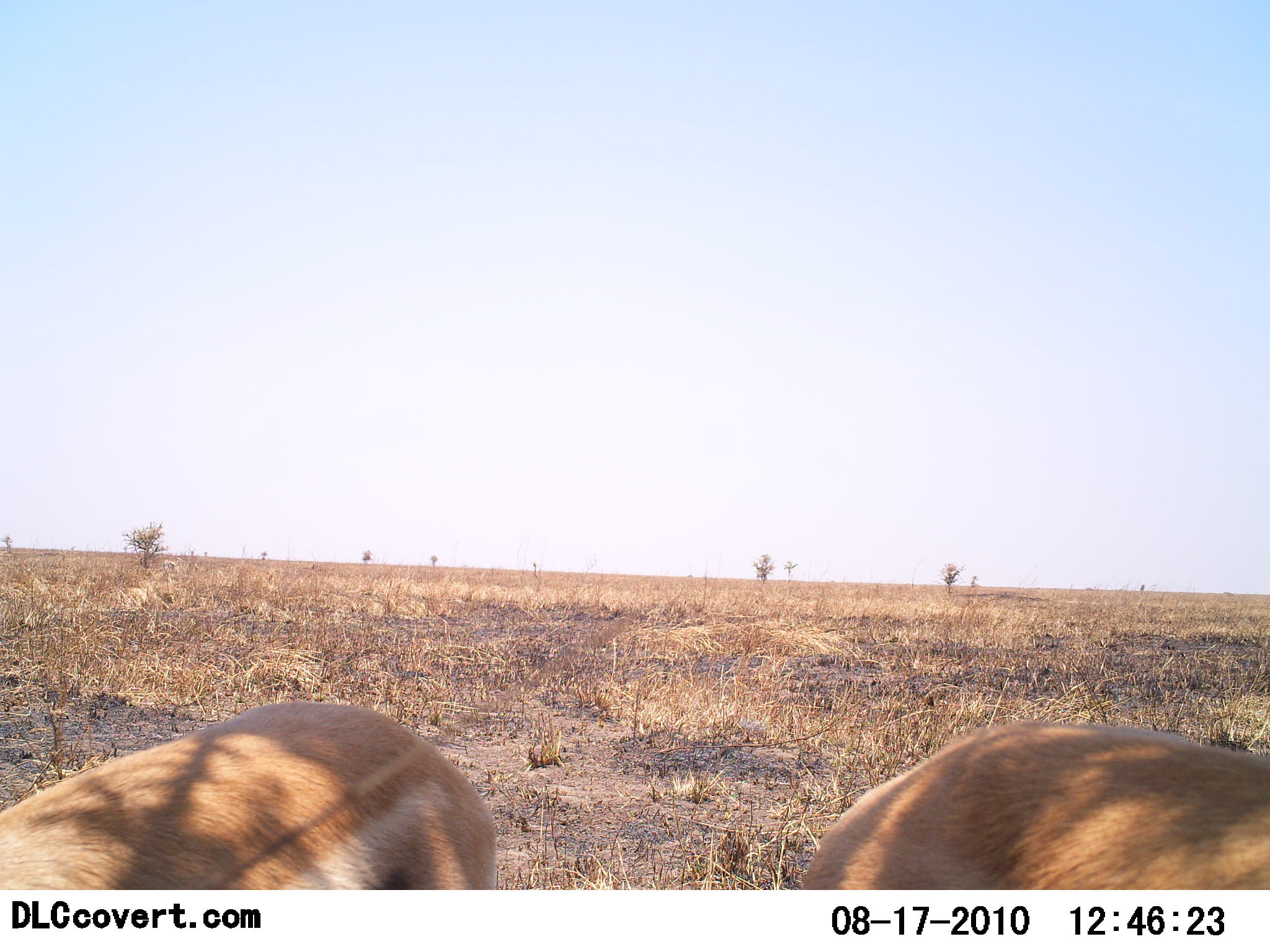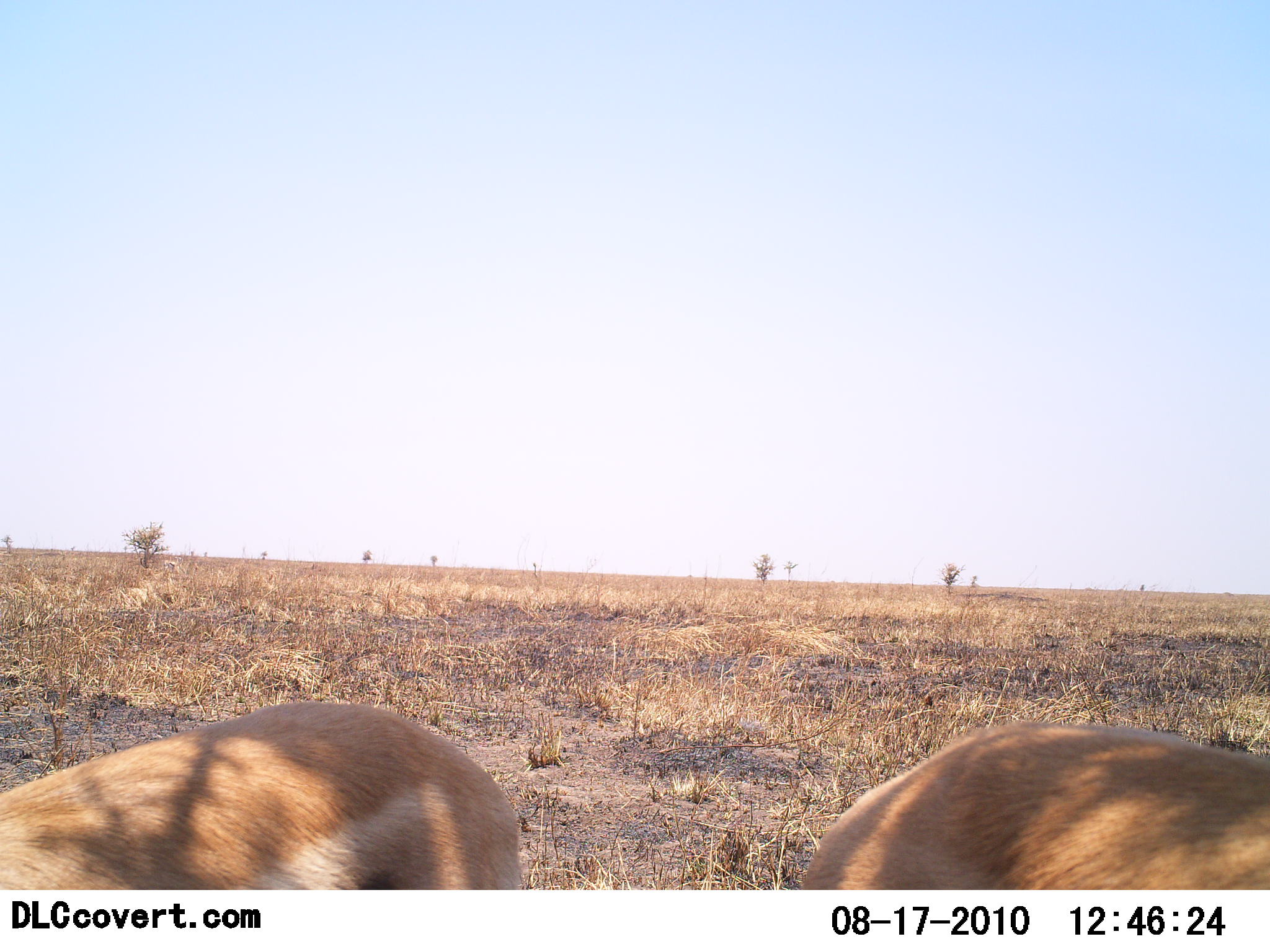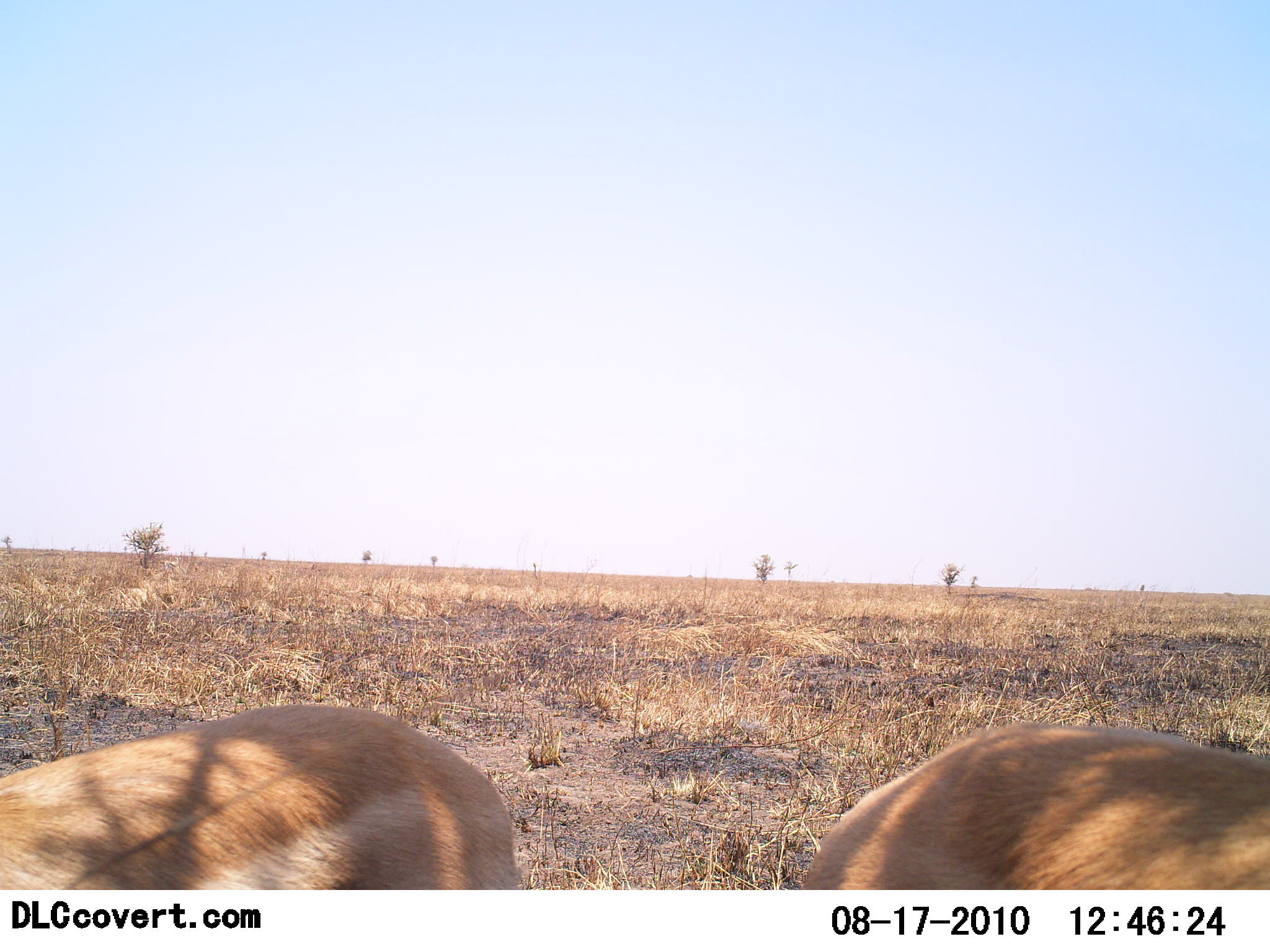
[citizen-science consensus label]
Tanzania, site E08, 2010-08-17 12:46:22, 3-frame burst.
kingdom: Animalia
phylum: Chordata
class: Mammalia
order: Artiodactyla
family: Bovidae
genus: Eudorcas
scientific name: Eudorcas thomsonii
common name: thomson's gazelle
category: gazellethomsons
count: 2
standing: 71%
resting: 0%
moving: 7%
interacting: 0%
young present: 0%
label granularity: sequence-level